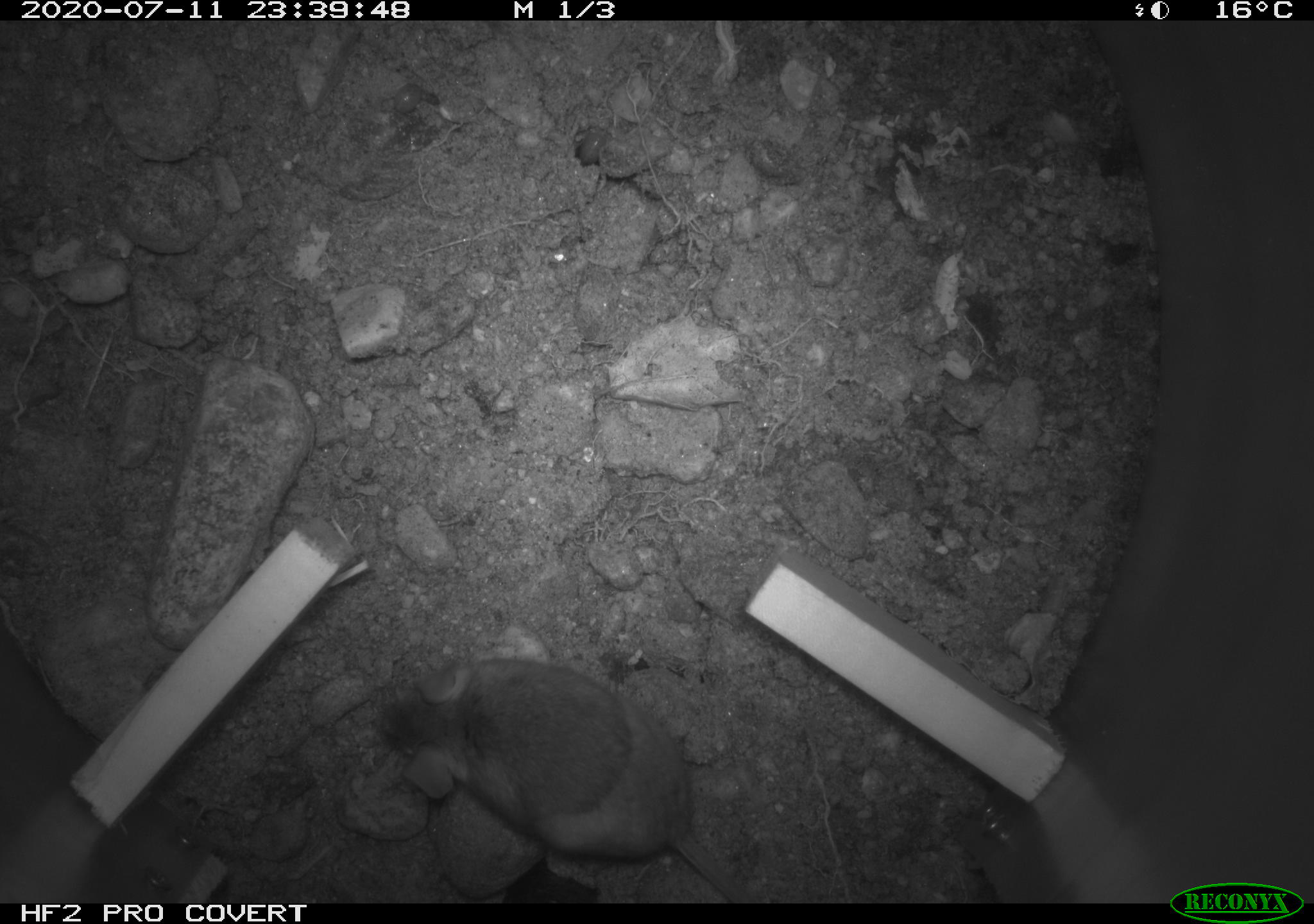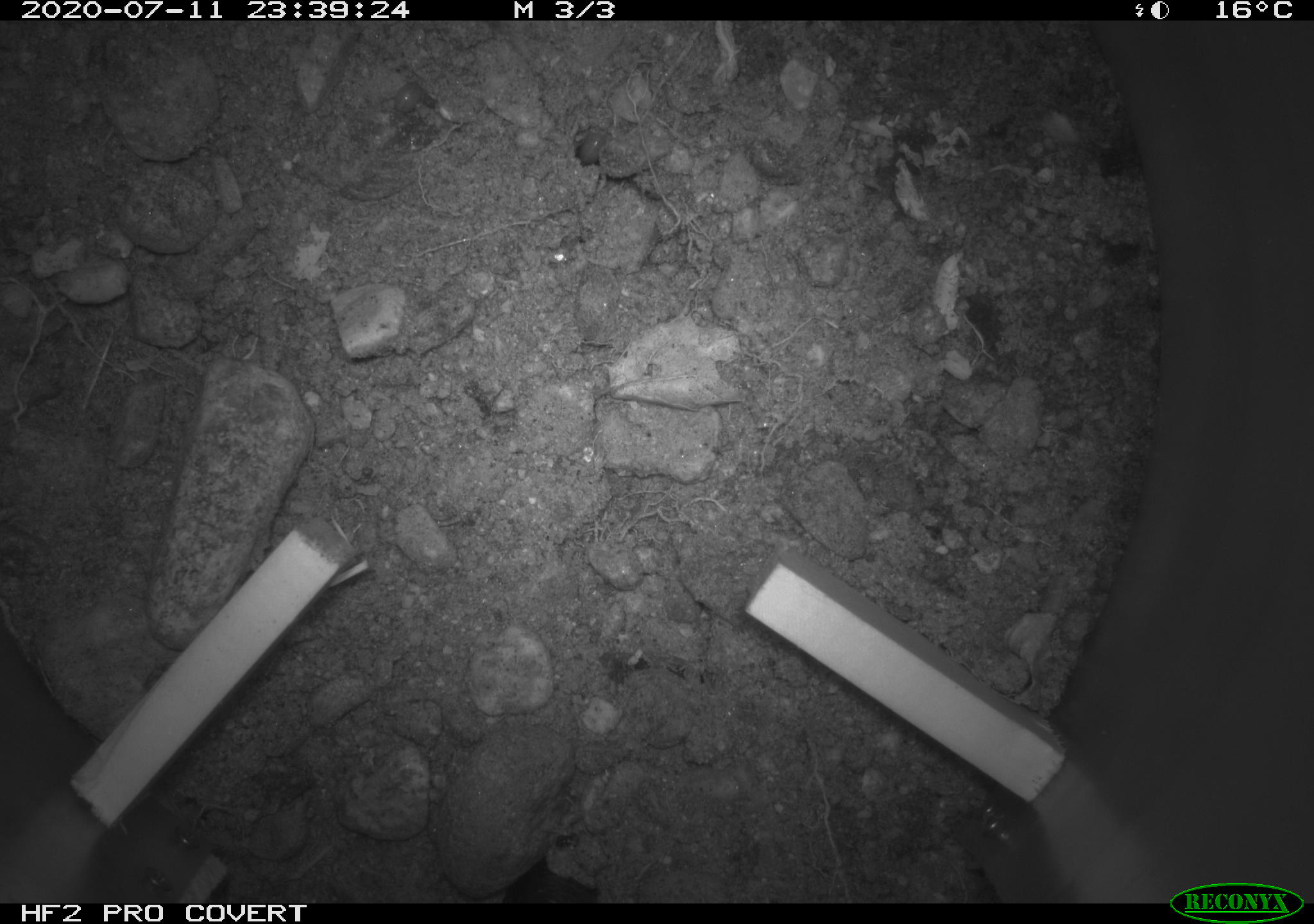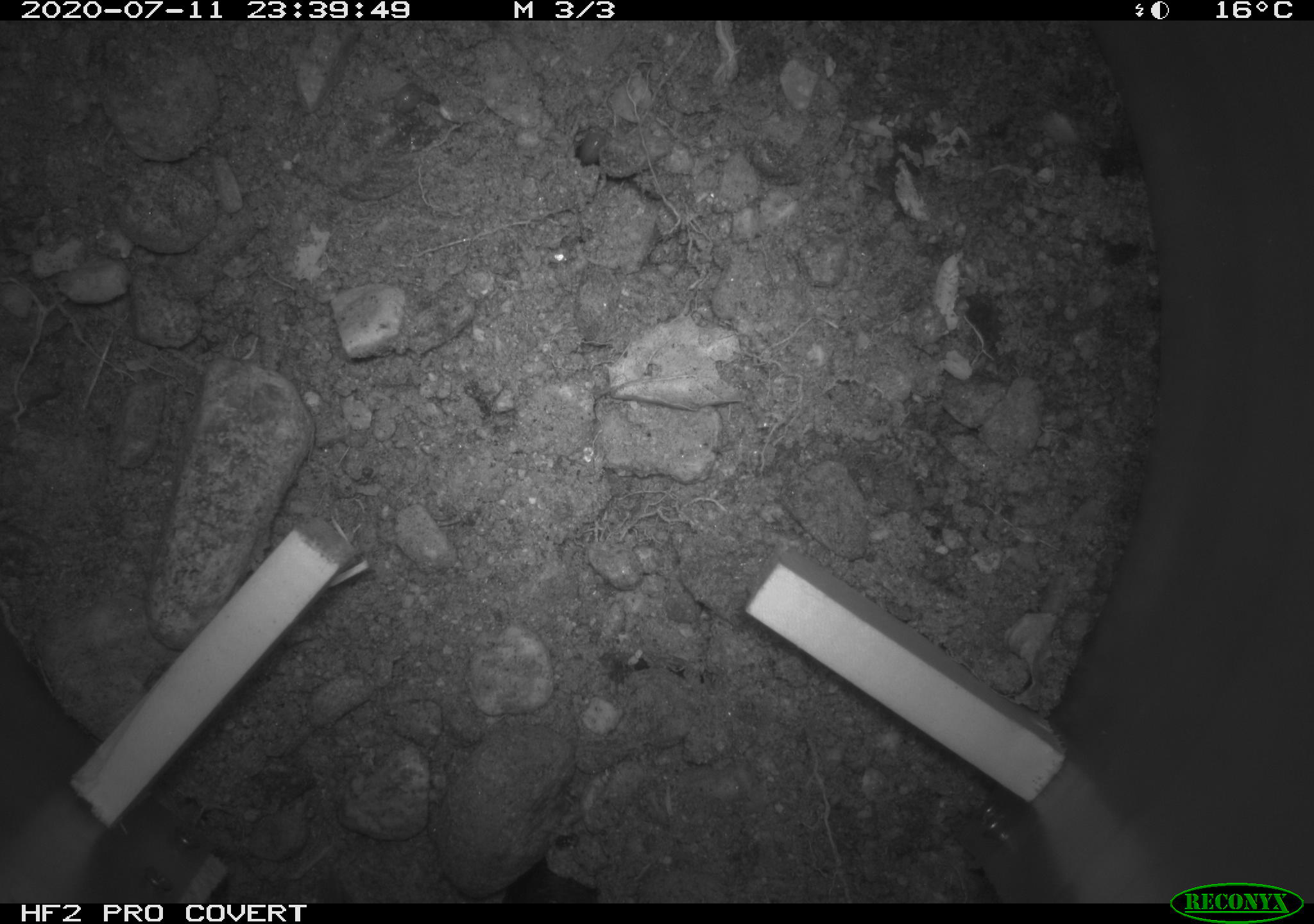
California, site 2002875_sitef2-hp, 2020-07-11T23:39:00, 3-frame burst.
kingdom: Animalia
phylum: Chordata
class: Mammalia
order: Rodentia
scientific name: Rodentia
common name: rodent